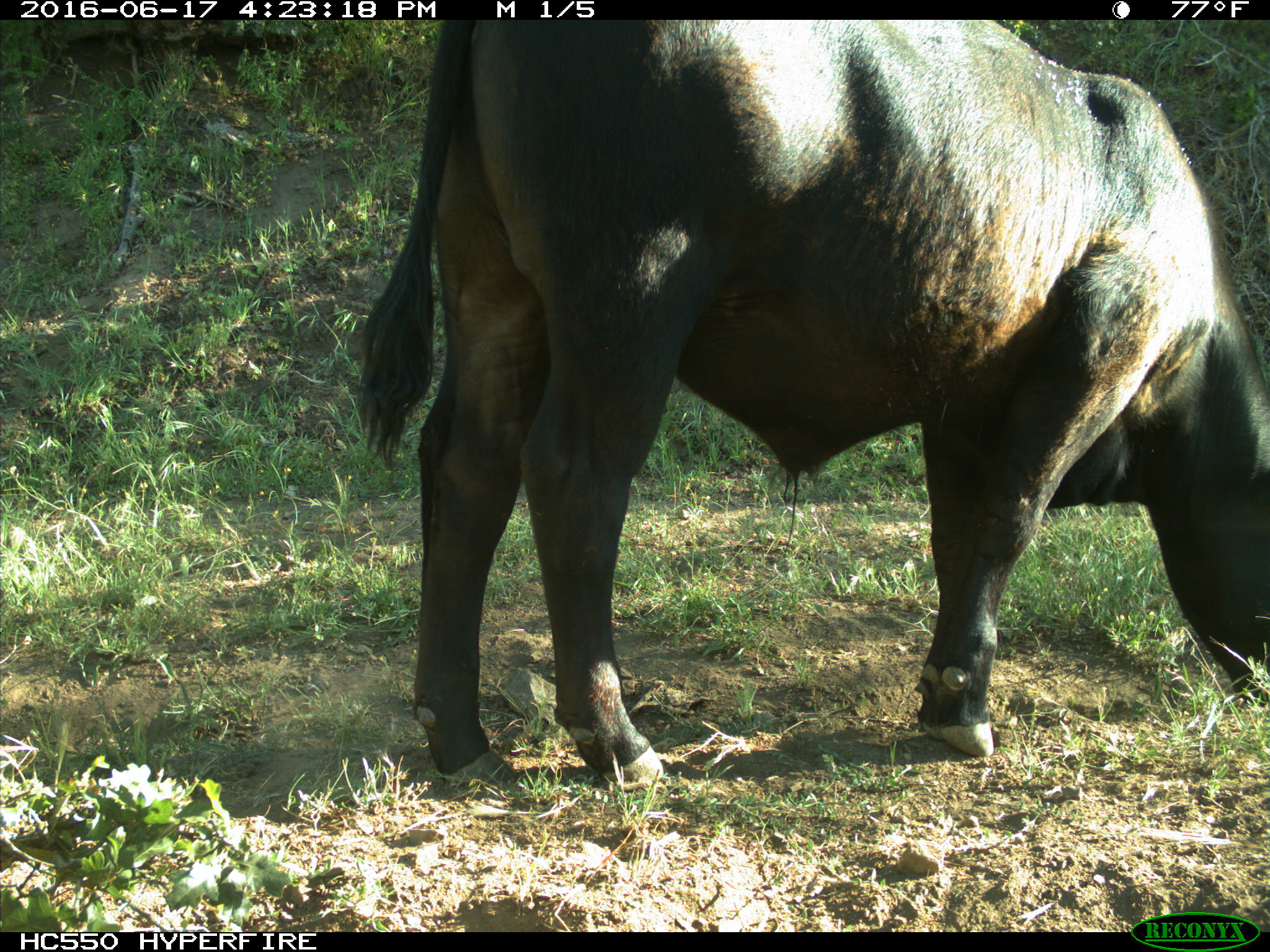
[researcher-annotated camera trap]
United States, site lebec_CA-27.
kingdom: Animalia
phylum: Chordata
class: Mammalia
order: Artiodactyla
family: Bovidae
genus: Bos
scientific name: Bos taurus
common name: domestic cow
Bos taurus (domestic cow).